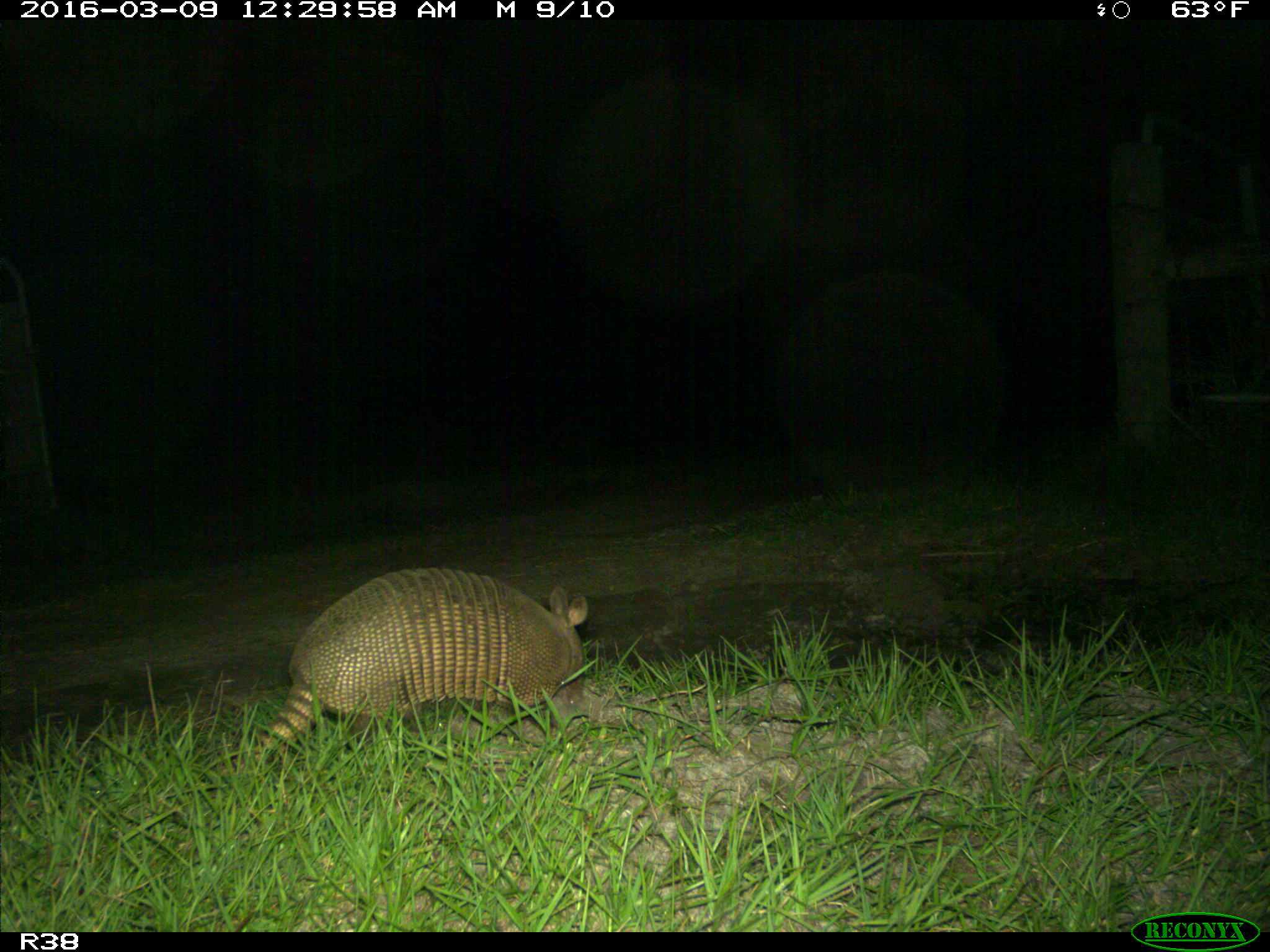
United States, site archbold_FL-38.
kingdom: Animalia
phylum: Chordata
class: Mammalia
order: Cingulata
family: Dasypodidae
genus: Dasypus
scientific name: Dasypus novemcinctus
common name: nine-banded armadillo